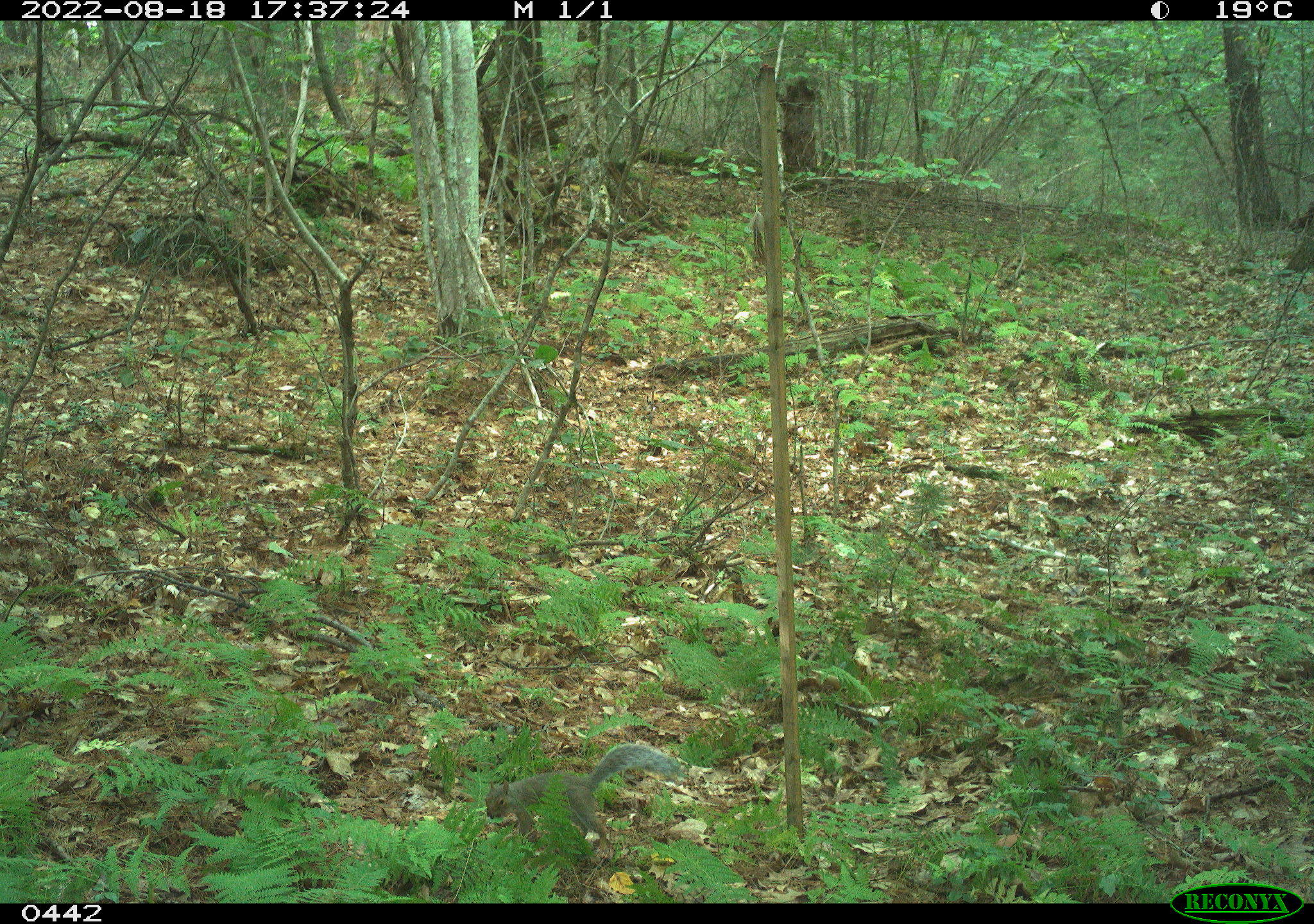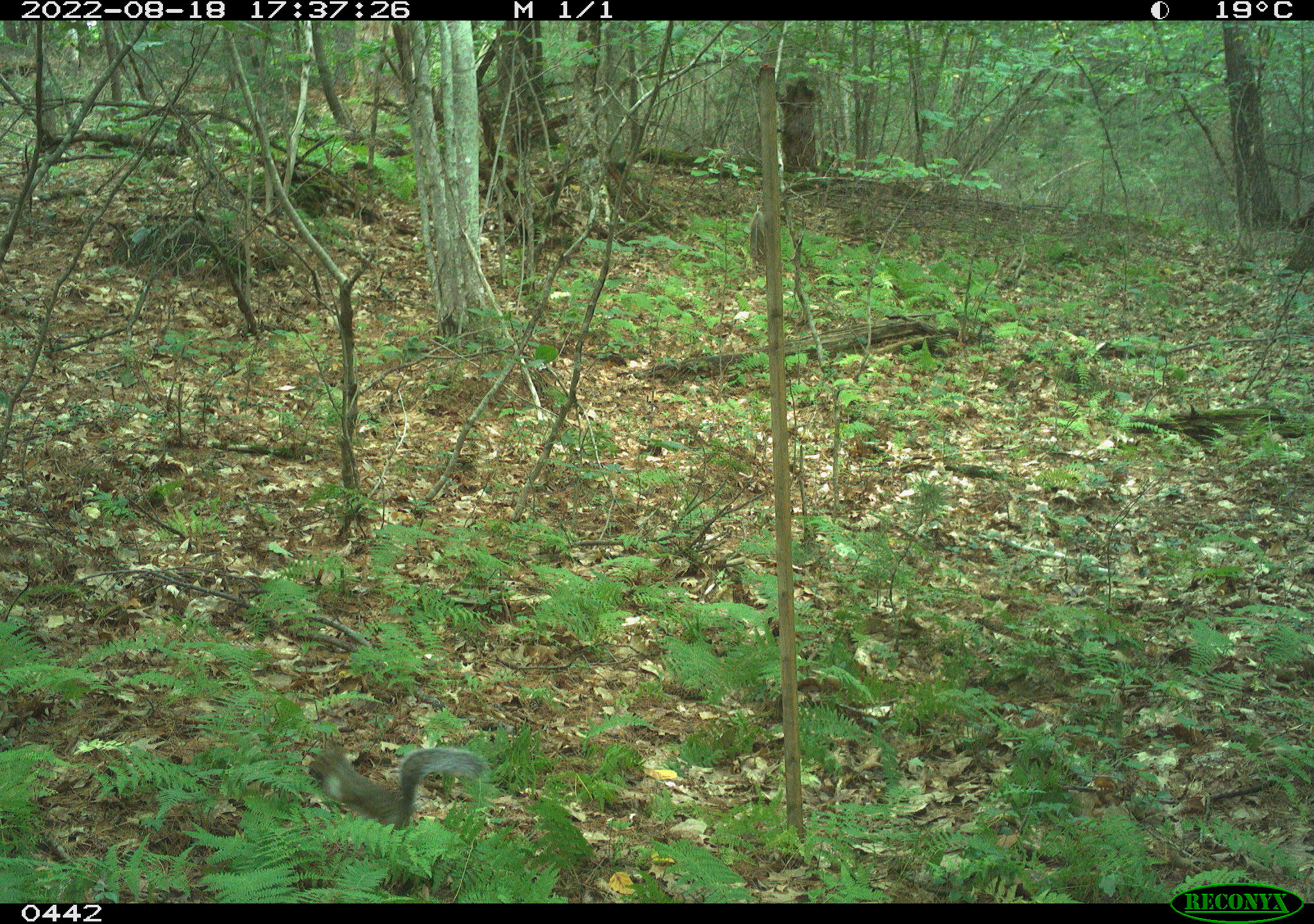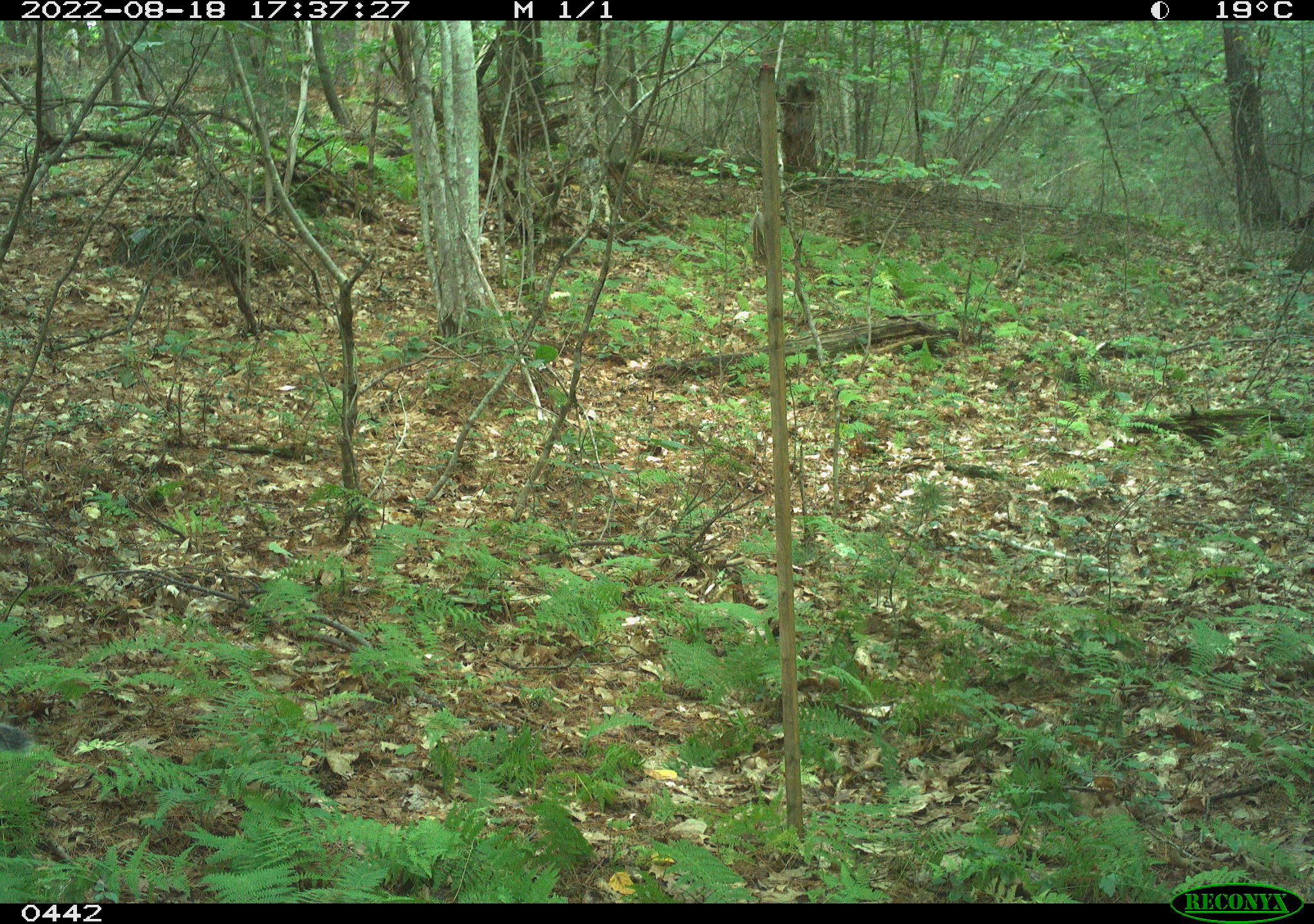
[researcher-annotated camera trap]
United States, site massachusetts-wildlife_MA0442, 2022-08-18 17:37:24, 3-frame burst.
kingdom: Animalia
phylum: Chordata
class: Mammalia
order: Rodentia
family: Sciuridae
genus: Sciurus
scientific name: Sciurus carolinensis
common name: gray squirrel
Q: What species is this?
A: Gray squirrel (Sciurus carolinensis).